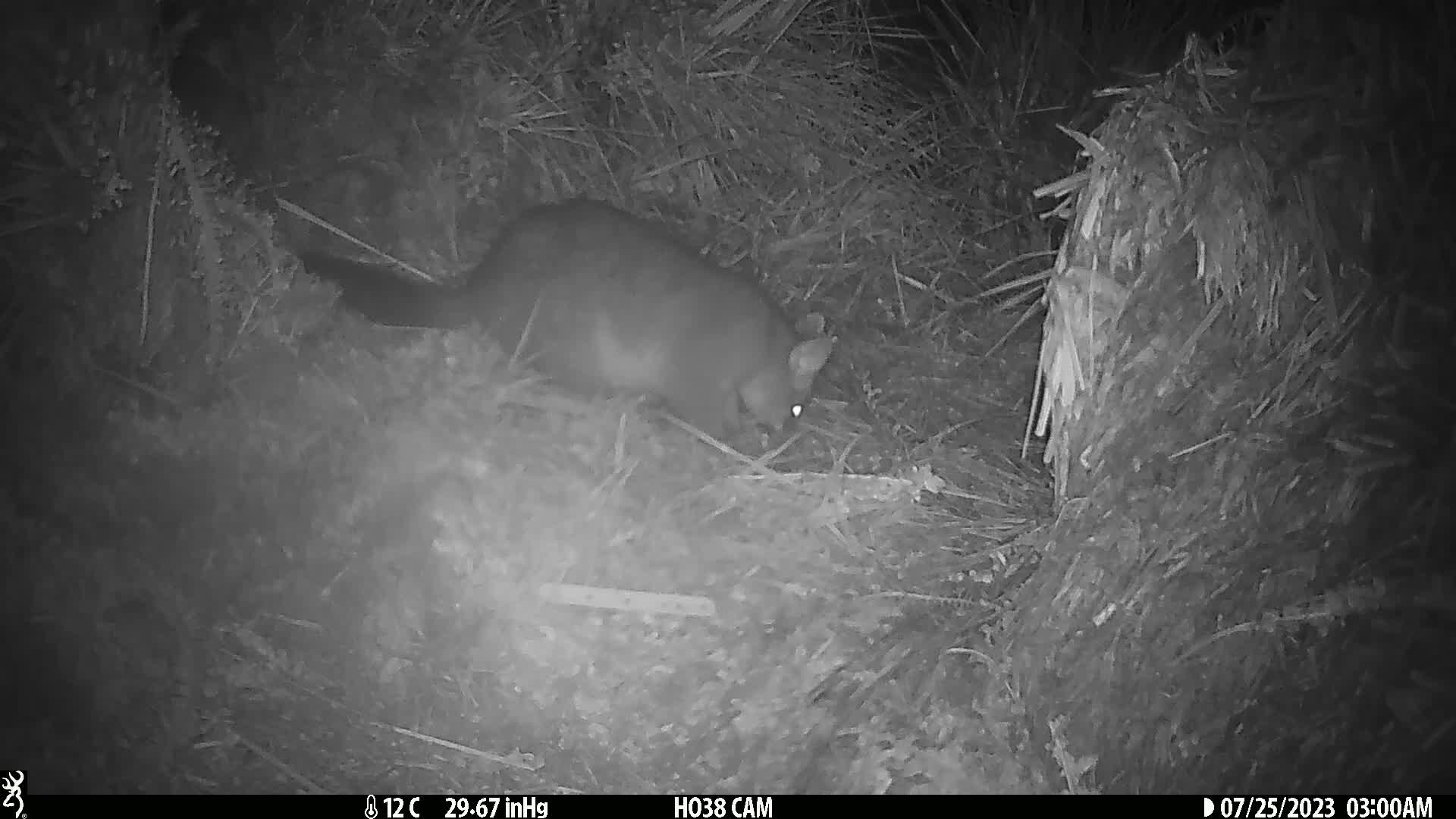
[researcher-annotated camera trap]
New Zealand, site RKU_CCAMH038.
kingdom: Animalia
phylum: Chordata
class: Mammalia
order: Diprotodontia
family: Phalangeridae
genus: Trichosurus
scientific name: Trichosurus vulpecula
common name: common brushtail possum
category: possum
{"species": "possum (common brushtail possum) (Trichosurus vulpecula)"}